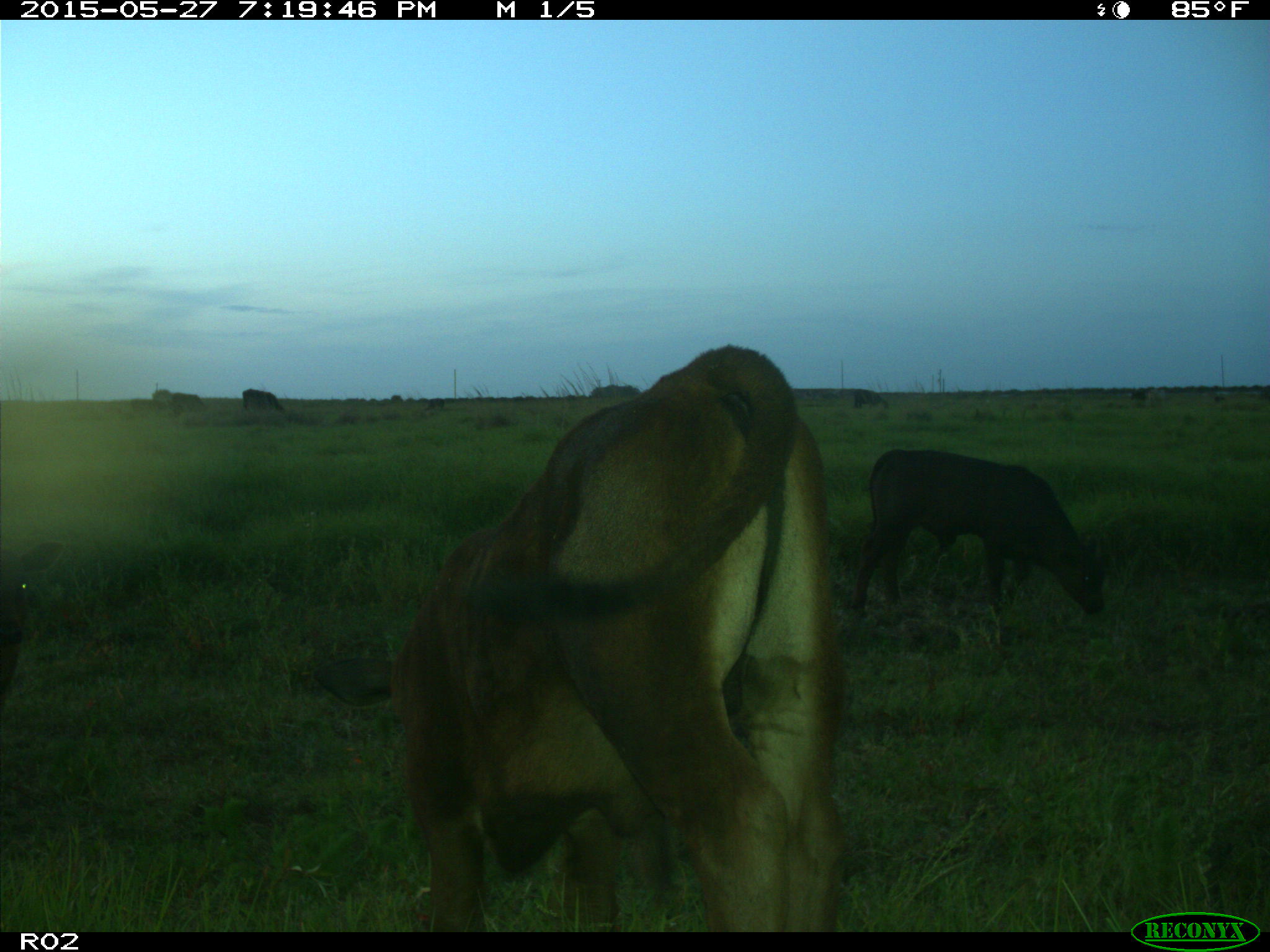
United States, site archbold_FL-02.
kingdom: Animalia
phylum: Chordata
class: Mammalia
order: Artiodactyla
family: Bovidae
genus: Bos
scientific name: Bos taurus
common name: domestic cow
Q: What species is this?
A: Bos taurus (domestic cow).